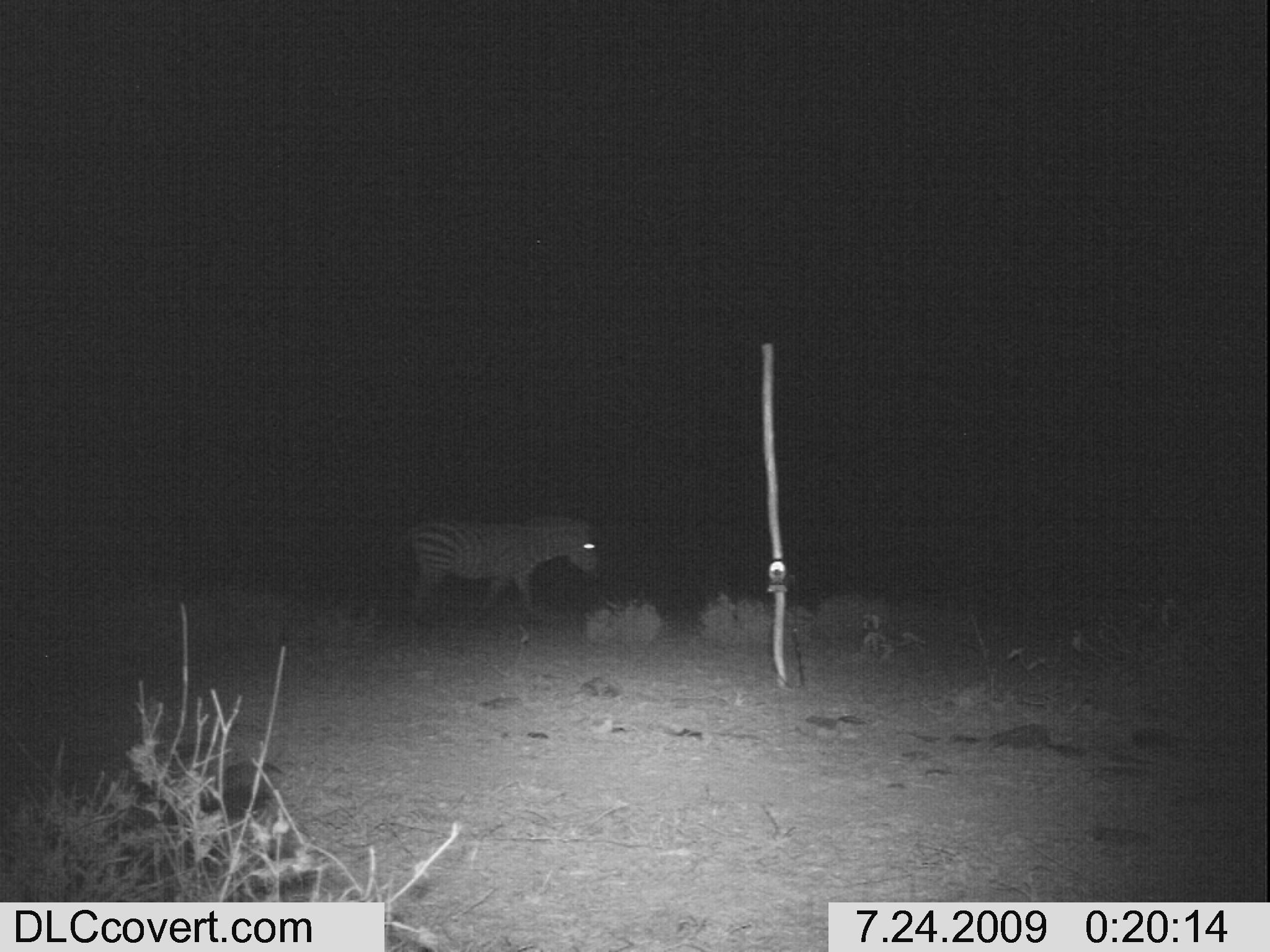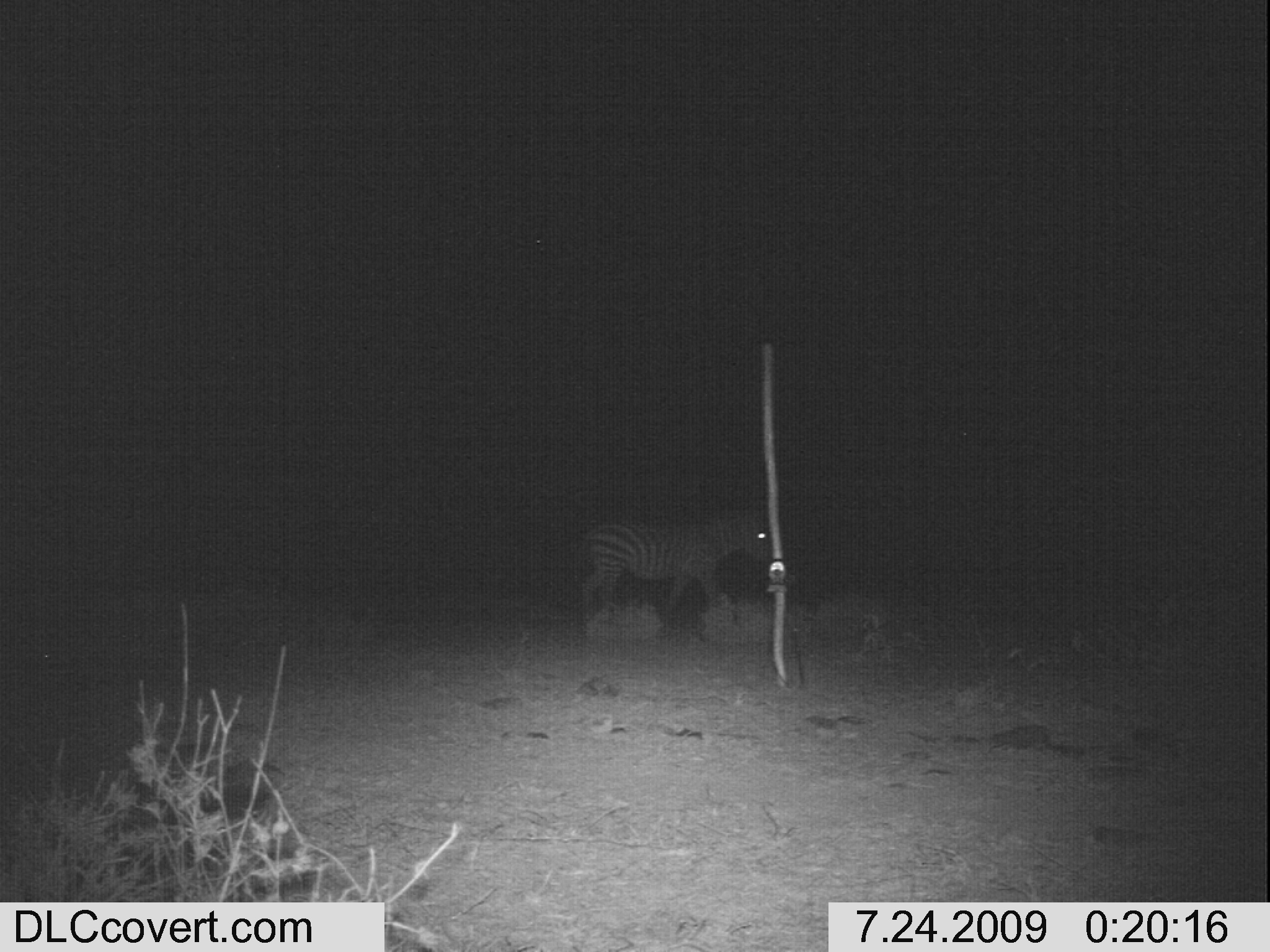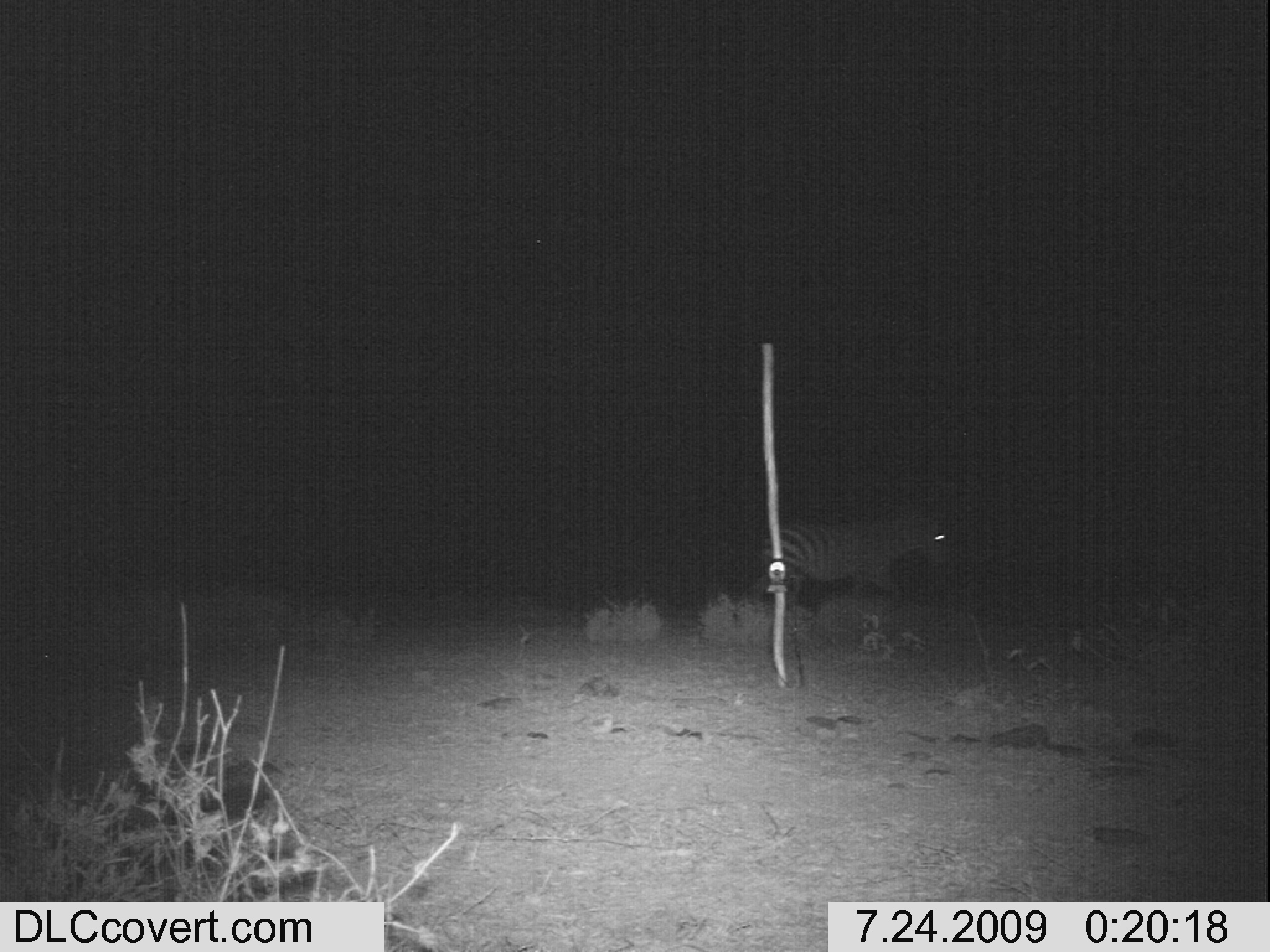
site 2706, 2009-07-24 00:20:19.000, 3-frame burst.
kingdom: Animalia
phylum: Chordata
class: Mammalia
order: Perissodactyla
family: Equidae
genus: Equus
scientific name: Equus quagga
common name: plains zebra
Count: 1.